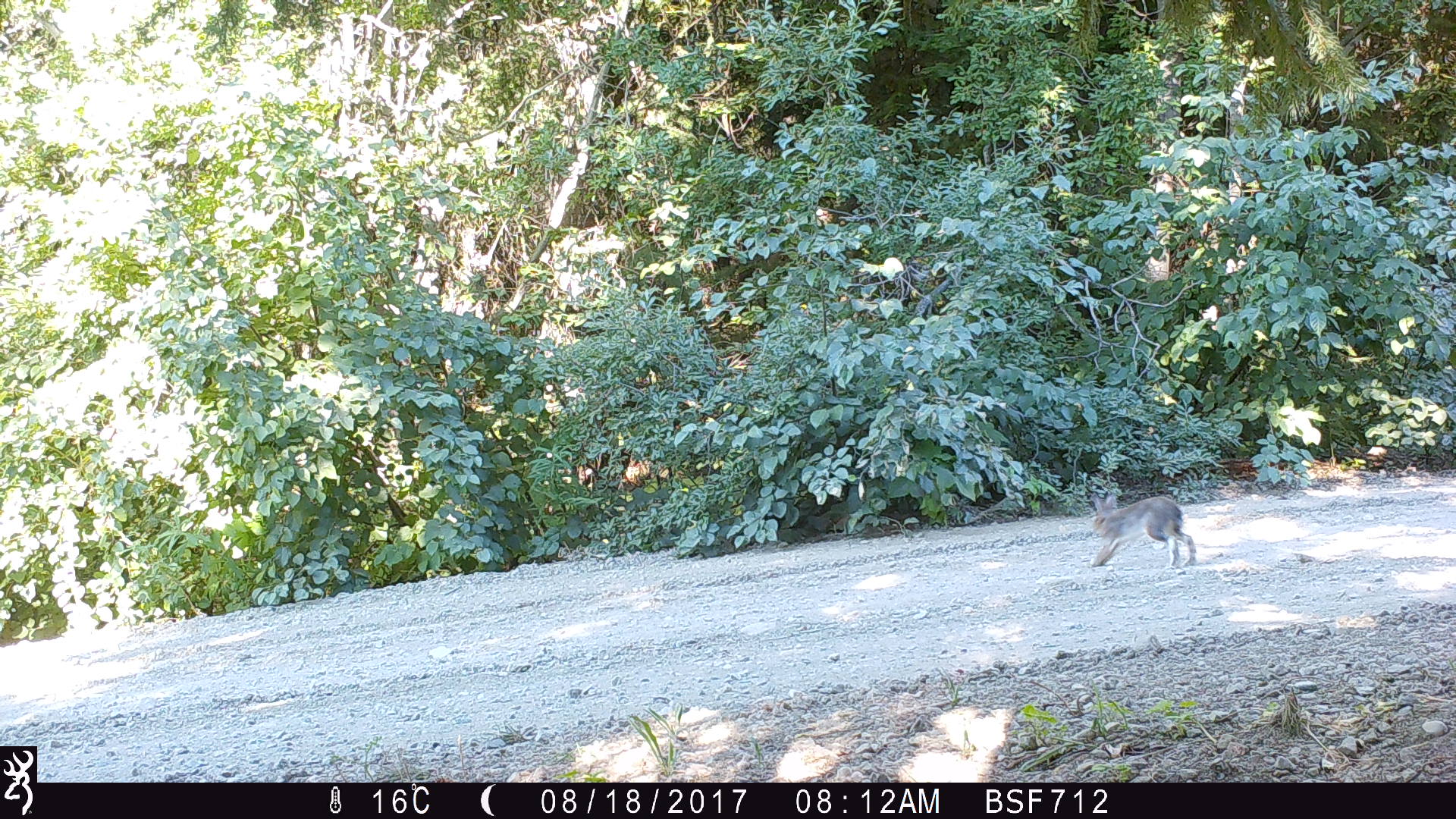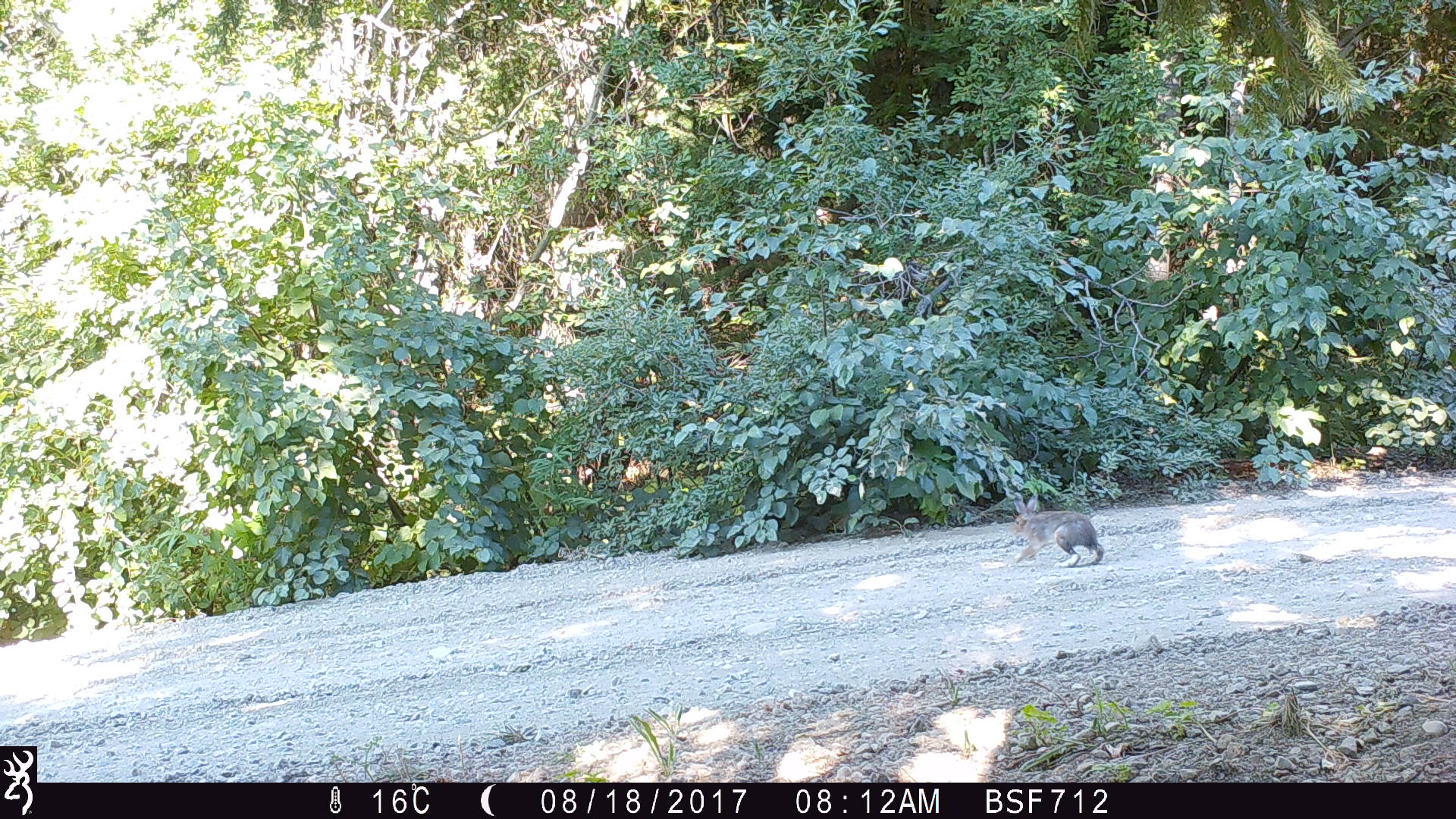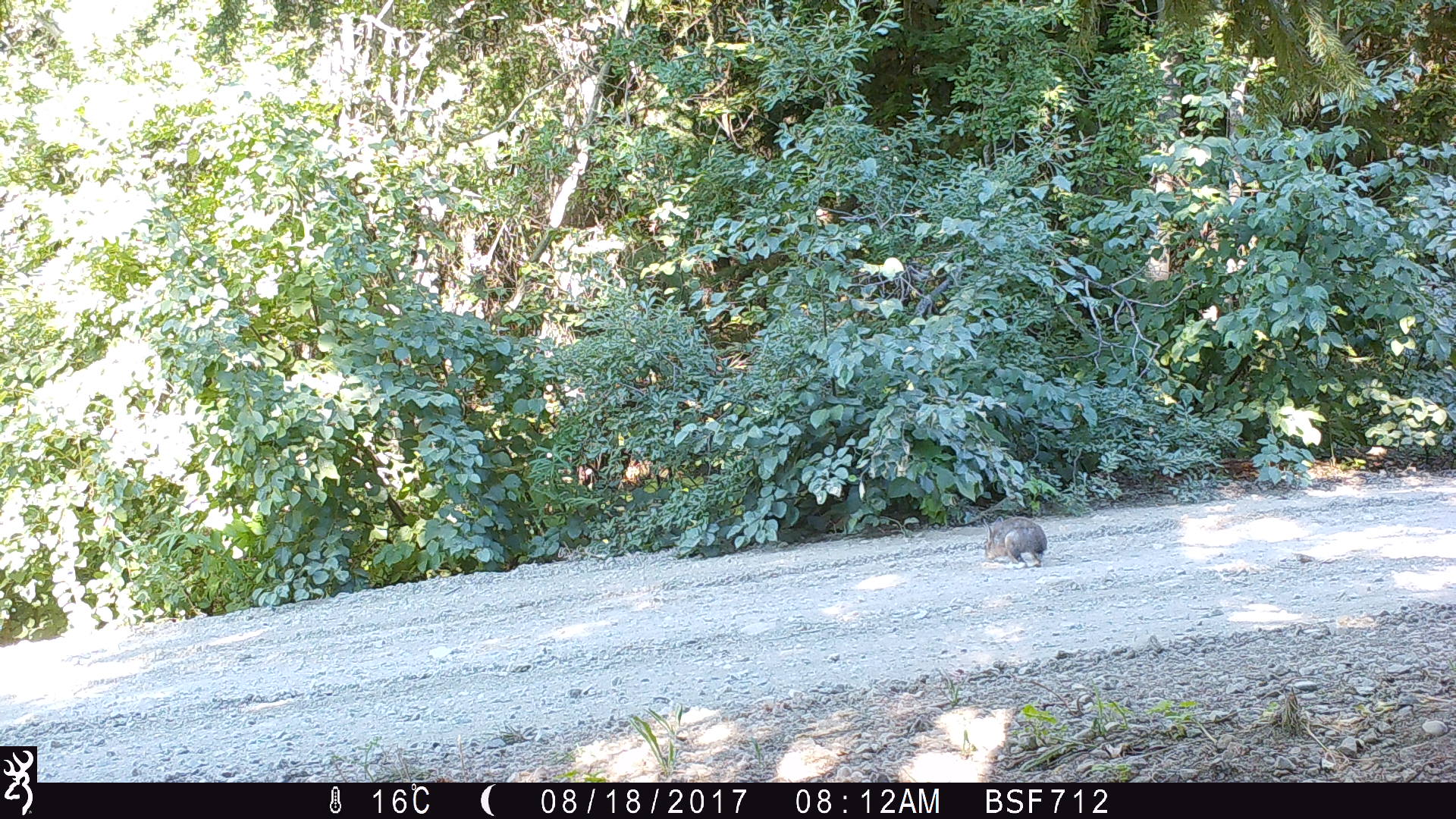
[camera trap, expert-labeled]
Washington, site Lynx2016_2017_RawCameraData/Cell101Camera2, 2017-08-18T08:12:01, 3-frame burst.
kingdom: Animalia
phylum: Chordata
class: Mammalia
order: Lagomorpha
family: Leporidae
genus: Lepus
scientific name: Lepus americanus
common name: snowshoe hare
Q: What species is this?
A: Lepus americanus (snowshoe hare).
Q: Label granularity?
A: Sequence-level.